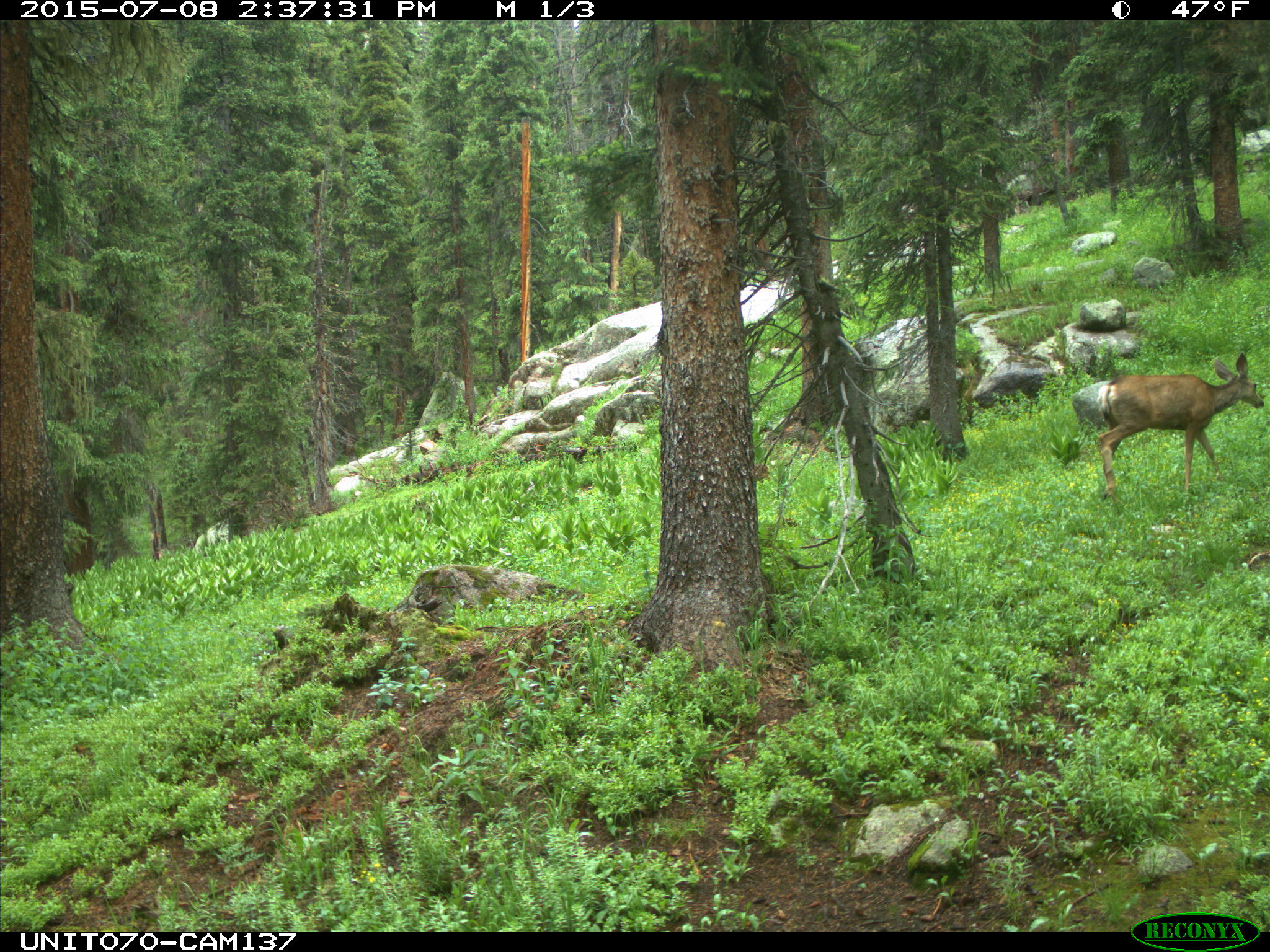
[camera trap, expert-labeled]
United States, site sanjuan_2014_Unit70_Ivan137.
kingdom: Animalia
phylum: Chordata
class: Mammalia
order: Artiodactyla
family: Cervidae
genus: Odocoileus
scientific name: Odocoileus hemionus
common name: mule deer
Odocoileus hemionus (mule deer).